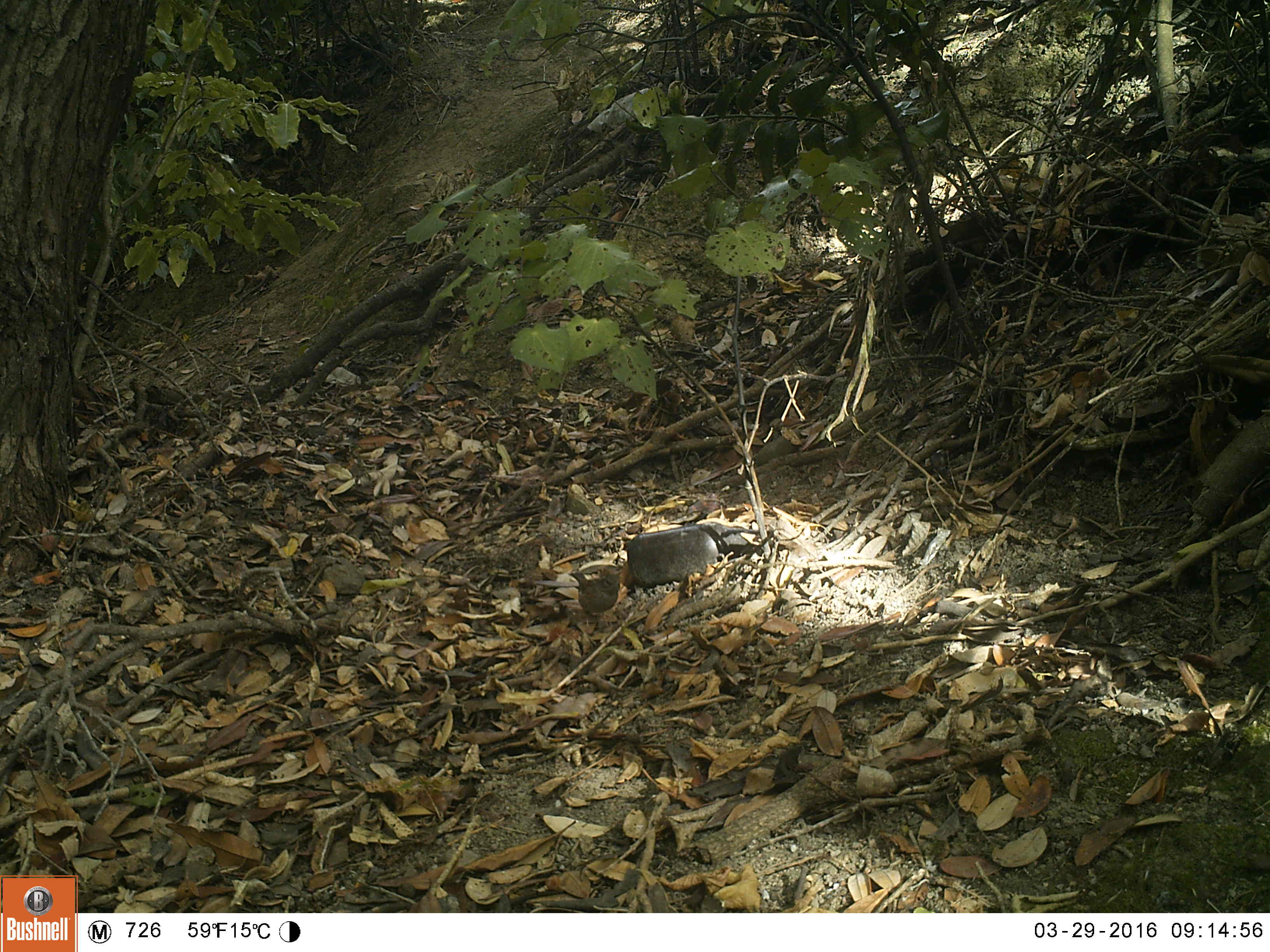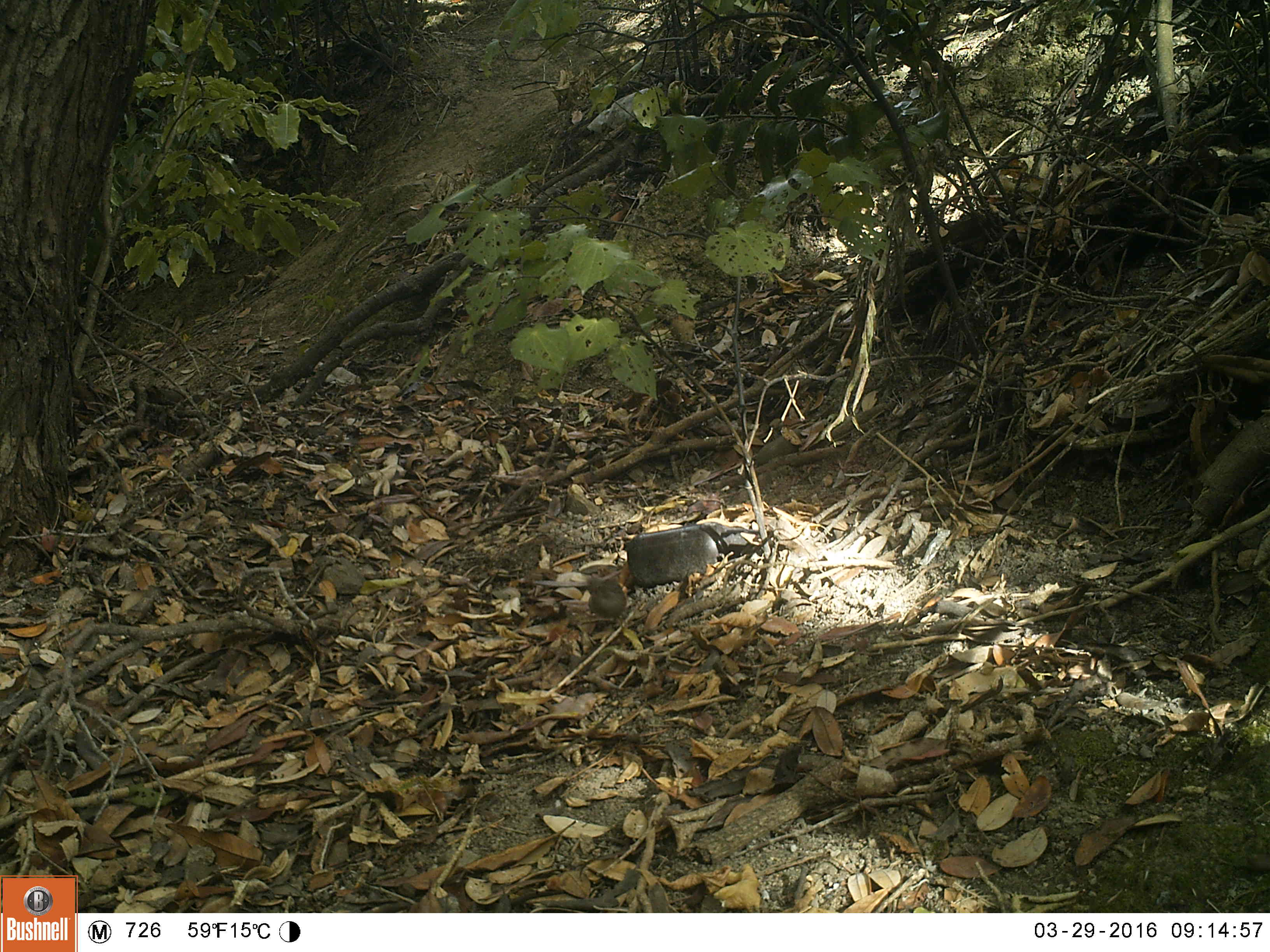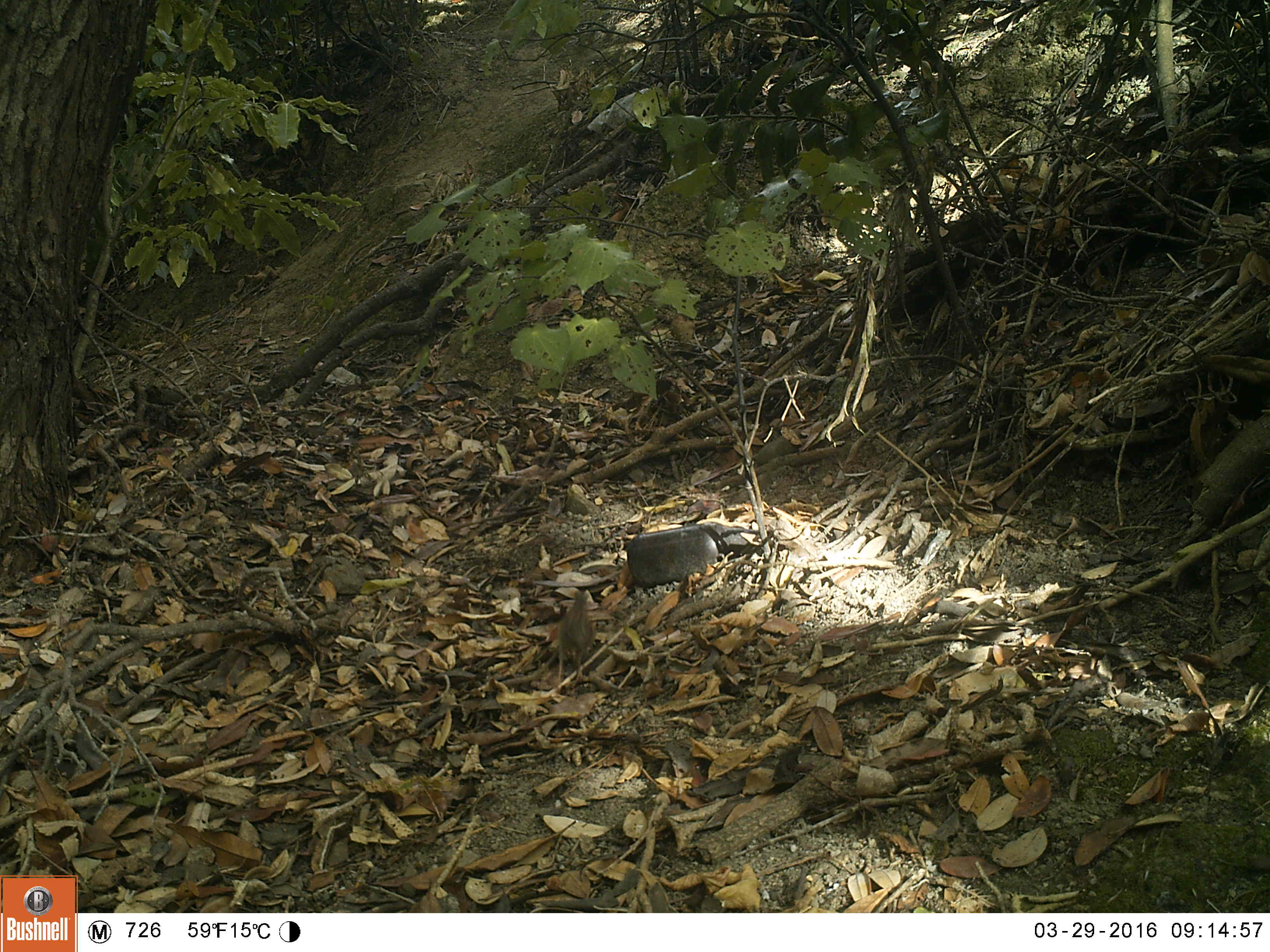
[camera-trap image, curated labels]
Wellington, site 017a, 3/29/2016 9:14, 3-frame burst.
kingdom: Animalia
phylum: Chordata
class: Aves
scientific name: Aves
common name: bird